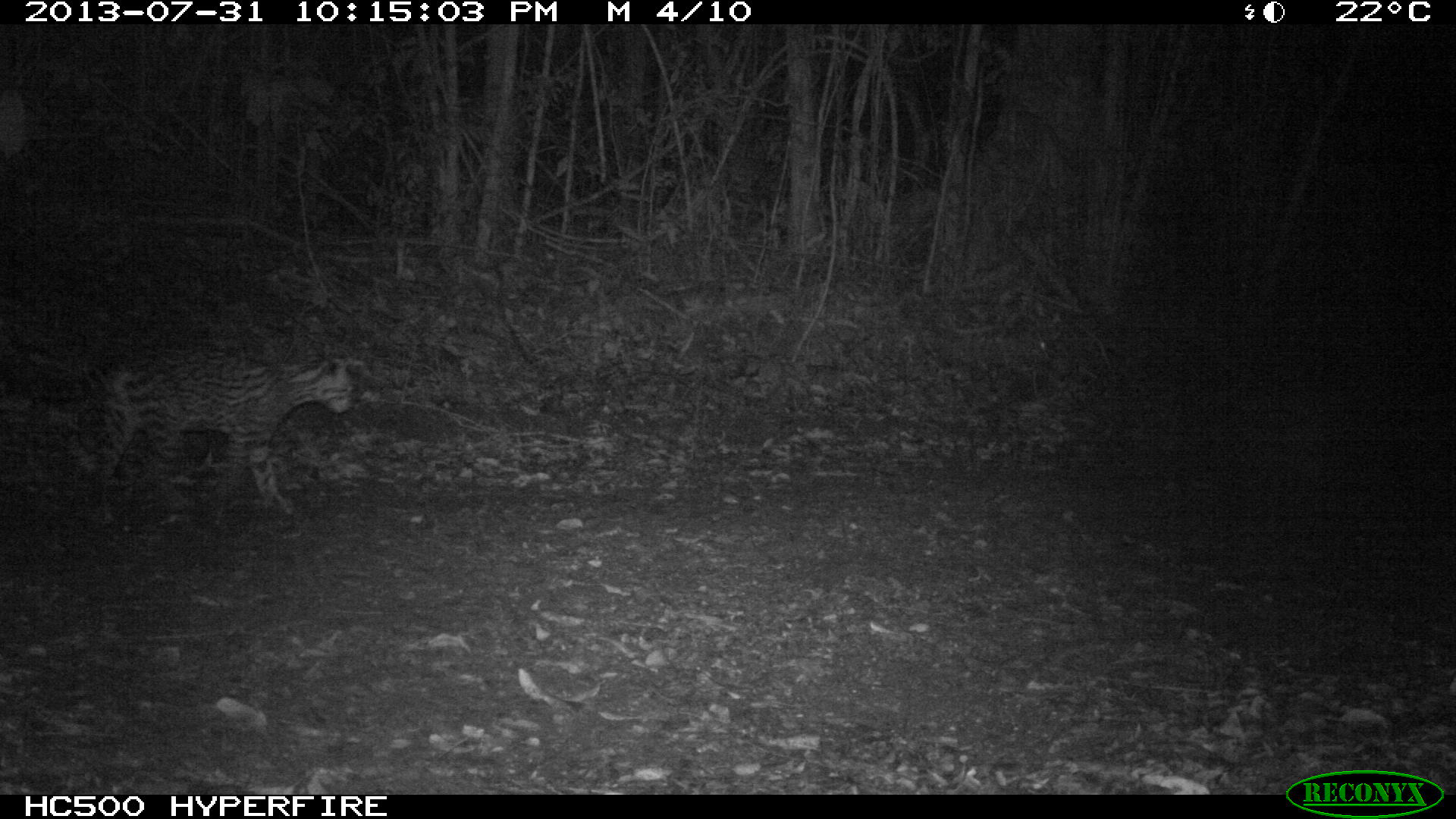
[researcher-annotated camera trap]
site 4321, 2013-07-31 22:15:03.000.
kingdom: Animalia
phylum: Chordata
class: Mammalia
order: Carnivora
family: Felidae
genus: Leopardus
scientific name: Leopardus pardalis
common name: ocelot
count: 1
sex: female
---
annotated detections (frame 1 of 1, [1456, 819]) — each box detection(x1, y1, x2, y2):
leopardus pardalis: detection(77, 352, 353, 528)